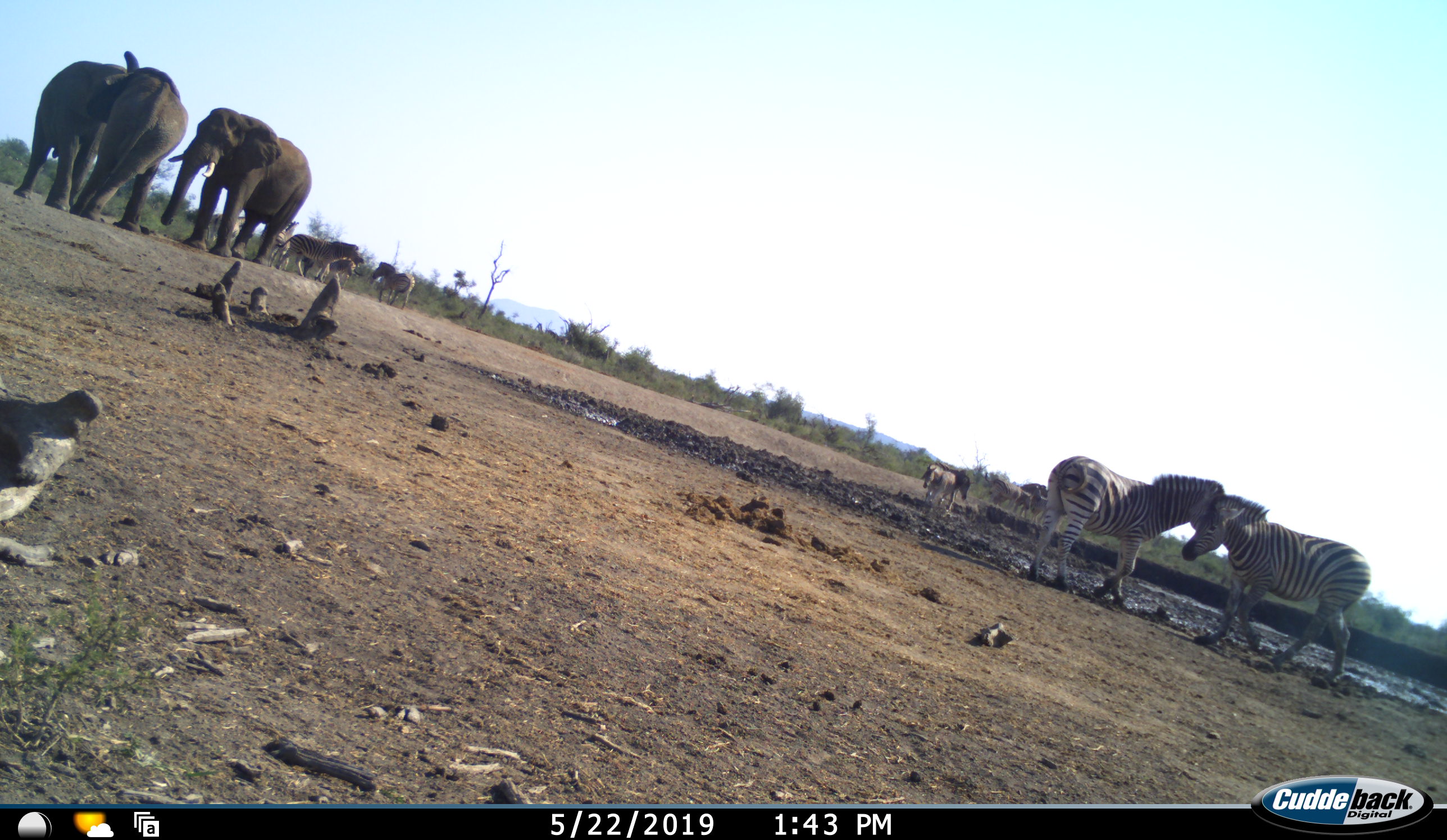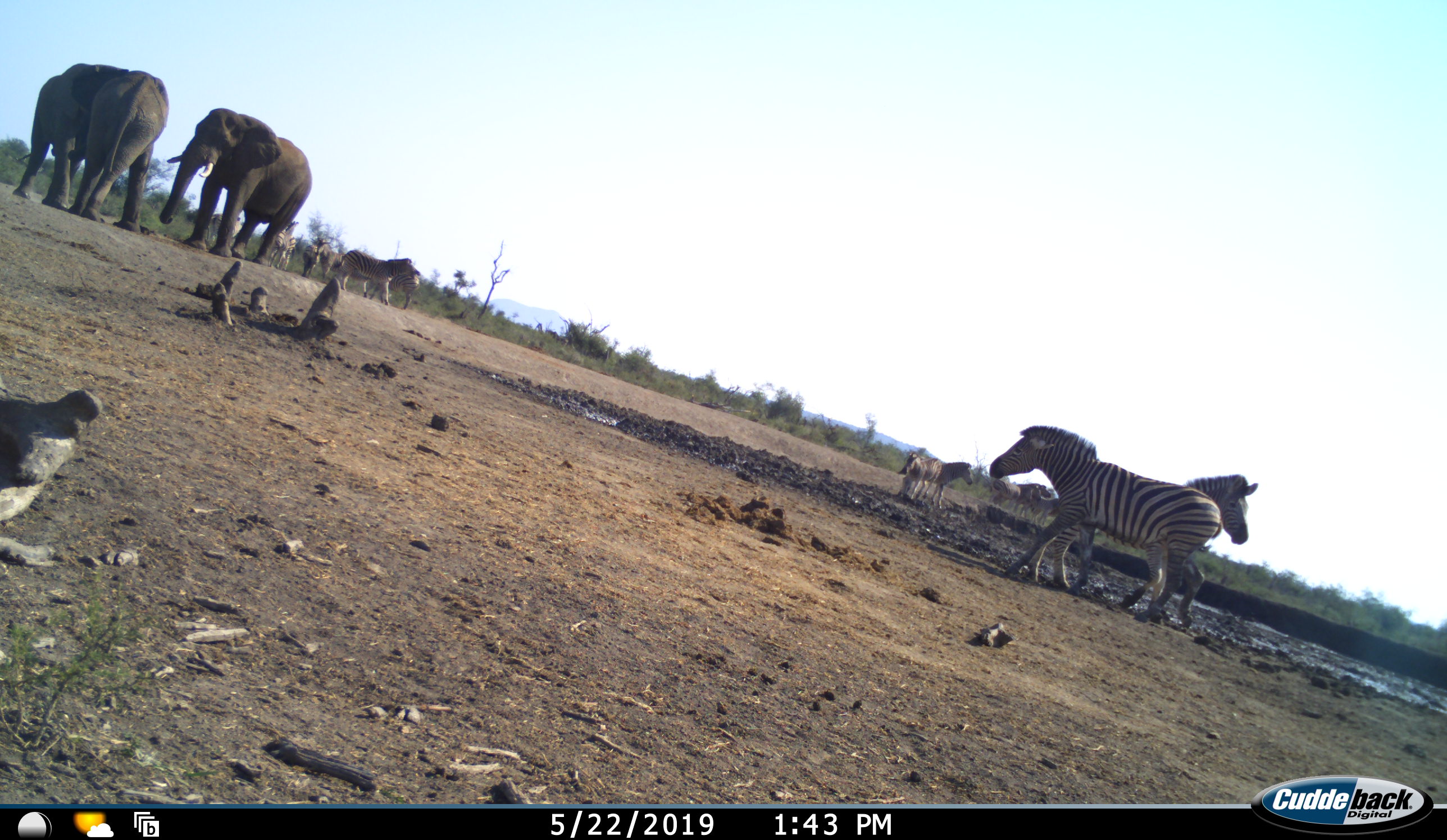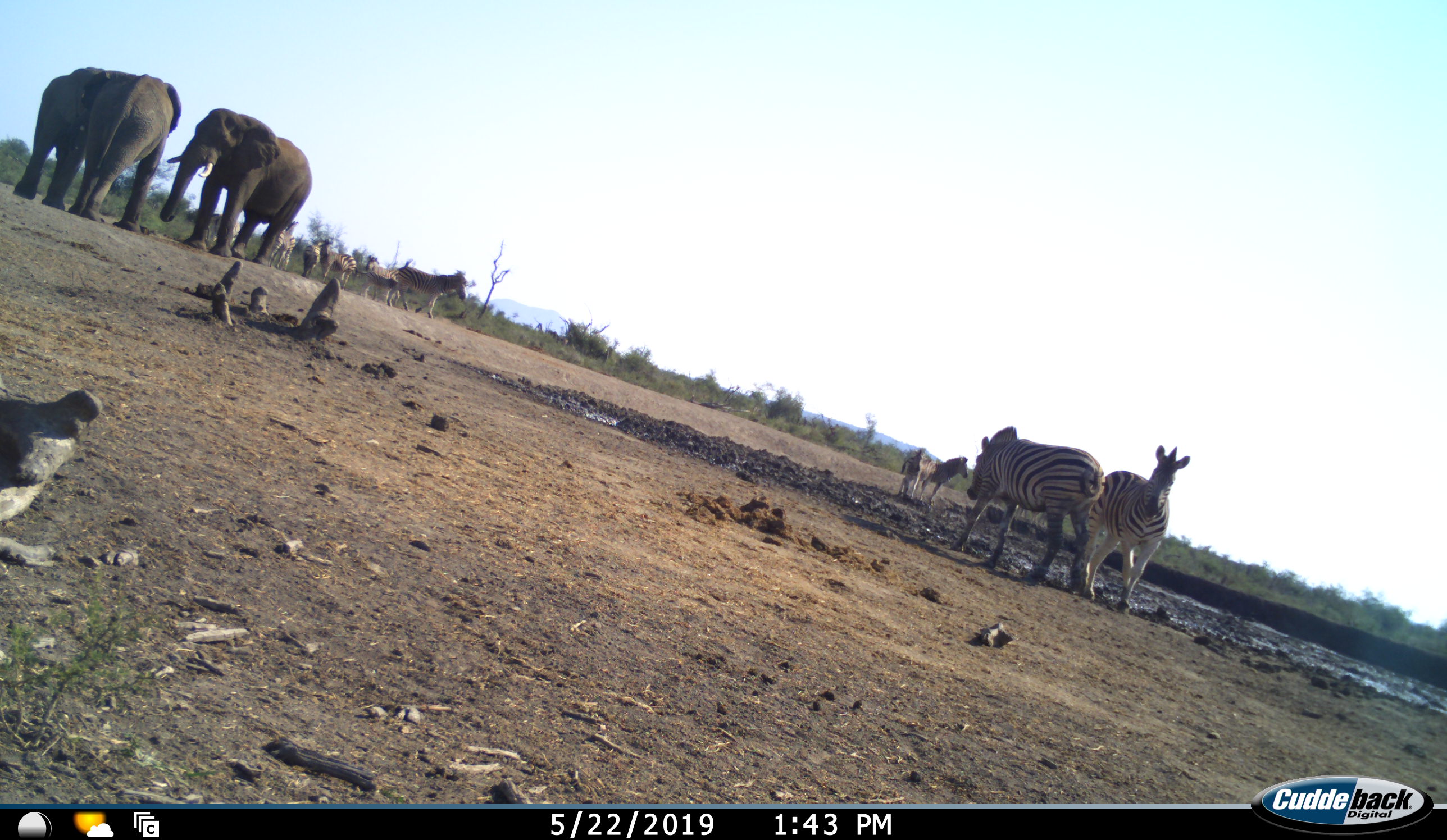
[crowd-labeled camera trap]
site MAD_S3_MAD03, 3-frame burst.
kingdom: Animalia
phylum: Chordata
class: Mammalia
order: Proboscidea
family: Elephantidae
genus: Loxodonta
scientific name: Loxodonta africana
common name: african bush elephant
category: elephant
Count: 3.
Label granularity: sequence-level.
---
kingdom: Animalia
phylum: Chordata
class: Mammalia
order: Perissodactyla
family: Equidae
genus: Equus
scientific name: Equus quagga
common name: plains zebra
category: zebraplains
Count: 11-50.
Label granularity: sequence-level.